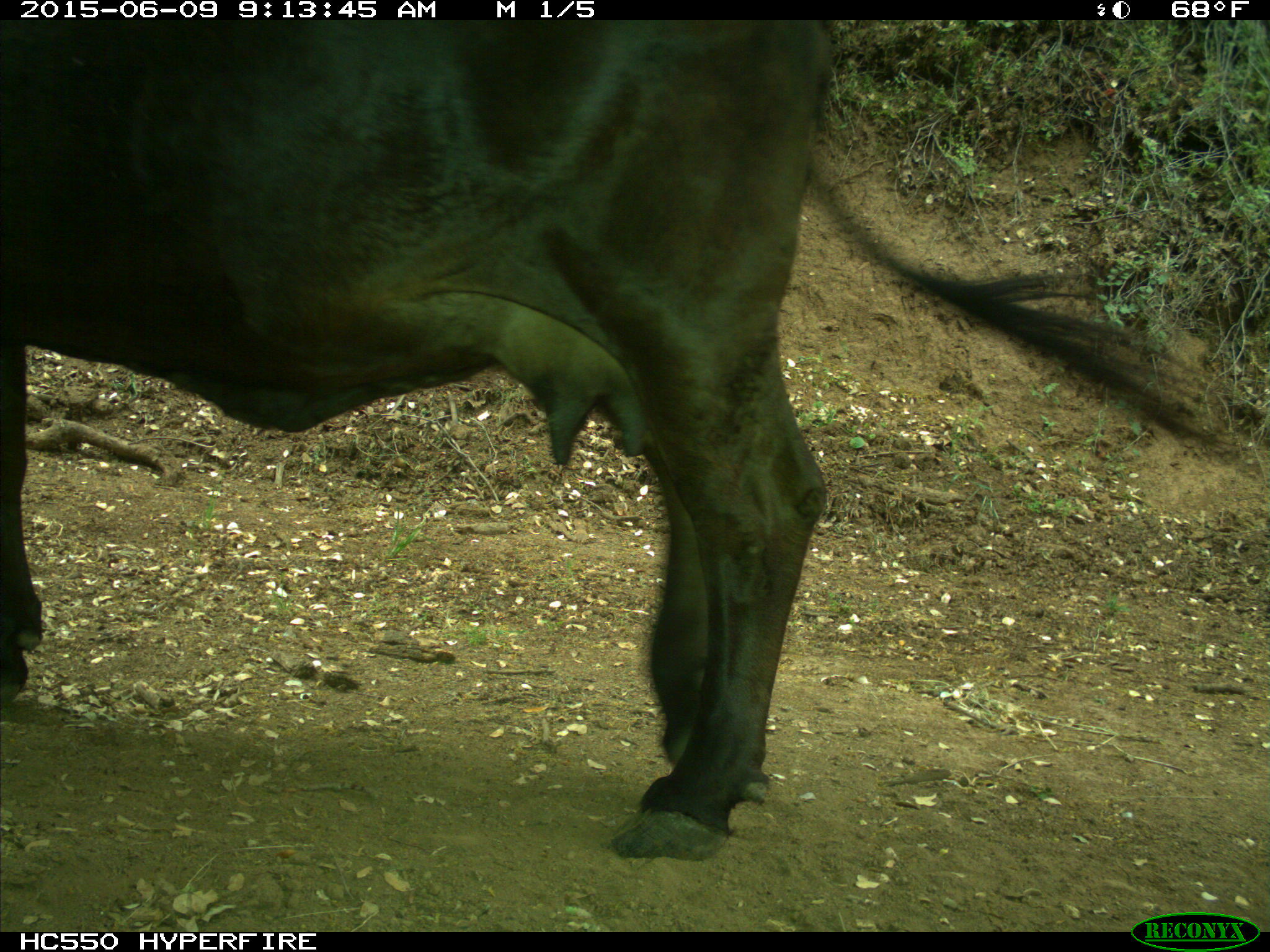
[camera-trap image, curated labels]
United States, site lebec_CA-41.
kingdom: Animalia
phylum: Chordata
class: Mammalia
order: Artiodactyla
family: Bovidae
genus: Bos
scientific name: Bos taurus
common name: domestic cow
Bos taurus (domestic cow).